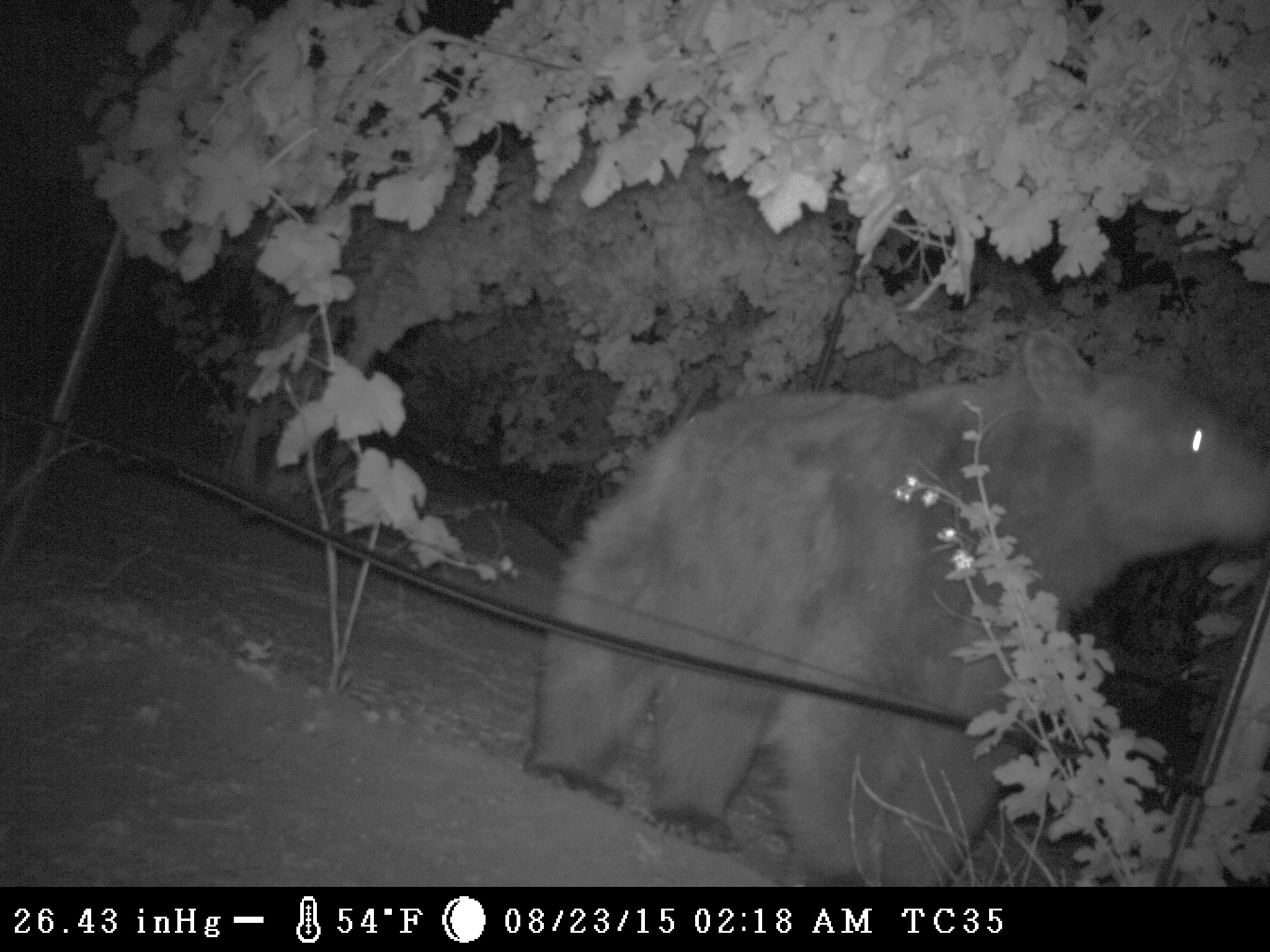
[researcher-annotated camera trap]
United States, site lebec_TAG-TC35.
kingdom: Animalia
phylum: Chordata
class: Mammalia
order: Carnivora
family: Ursidae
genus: Ursus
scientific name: Ursus americanus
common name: american black bear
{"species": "Ursus americanus (american black bear)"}